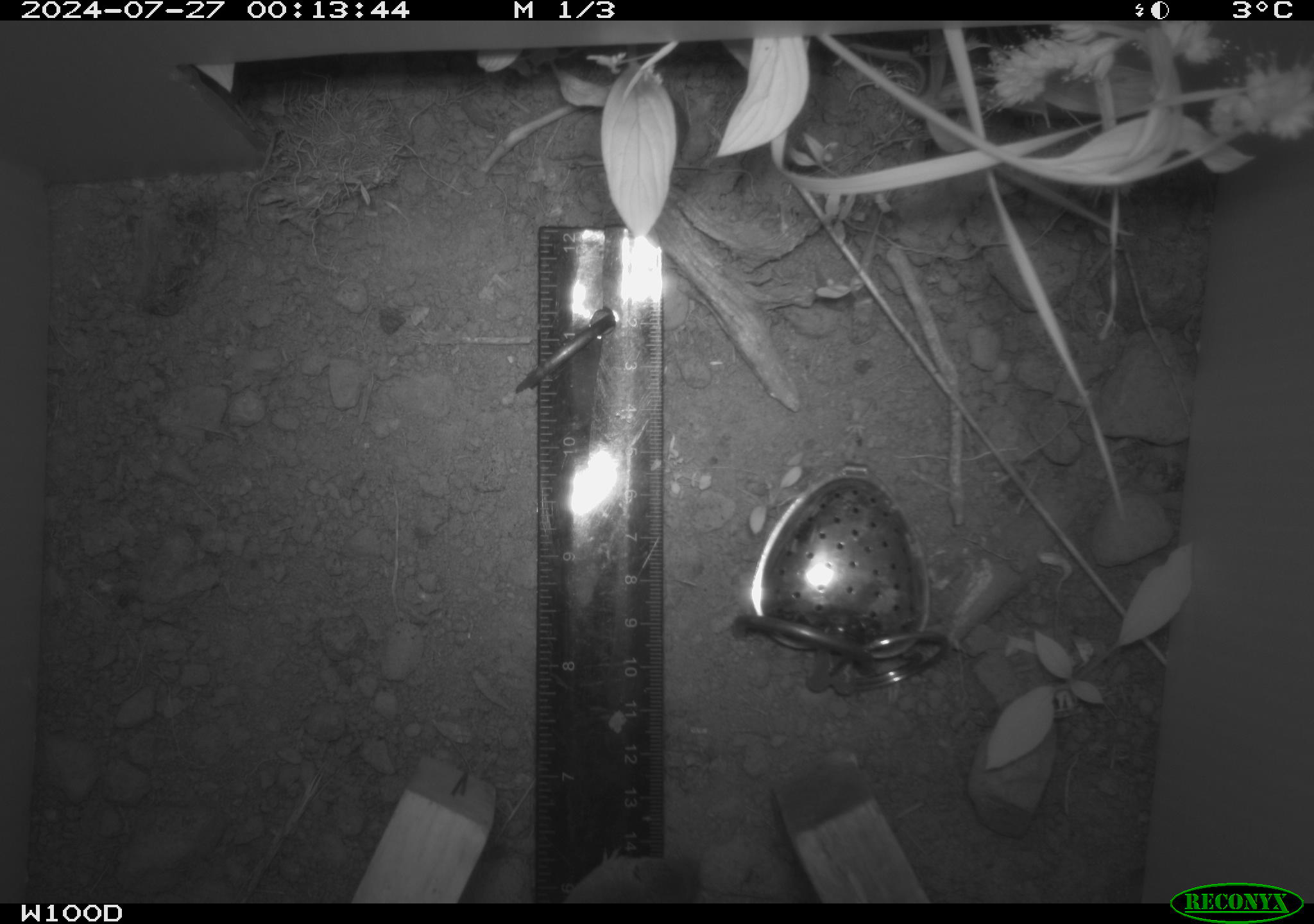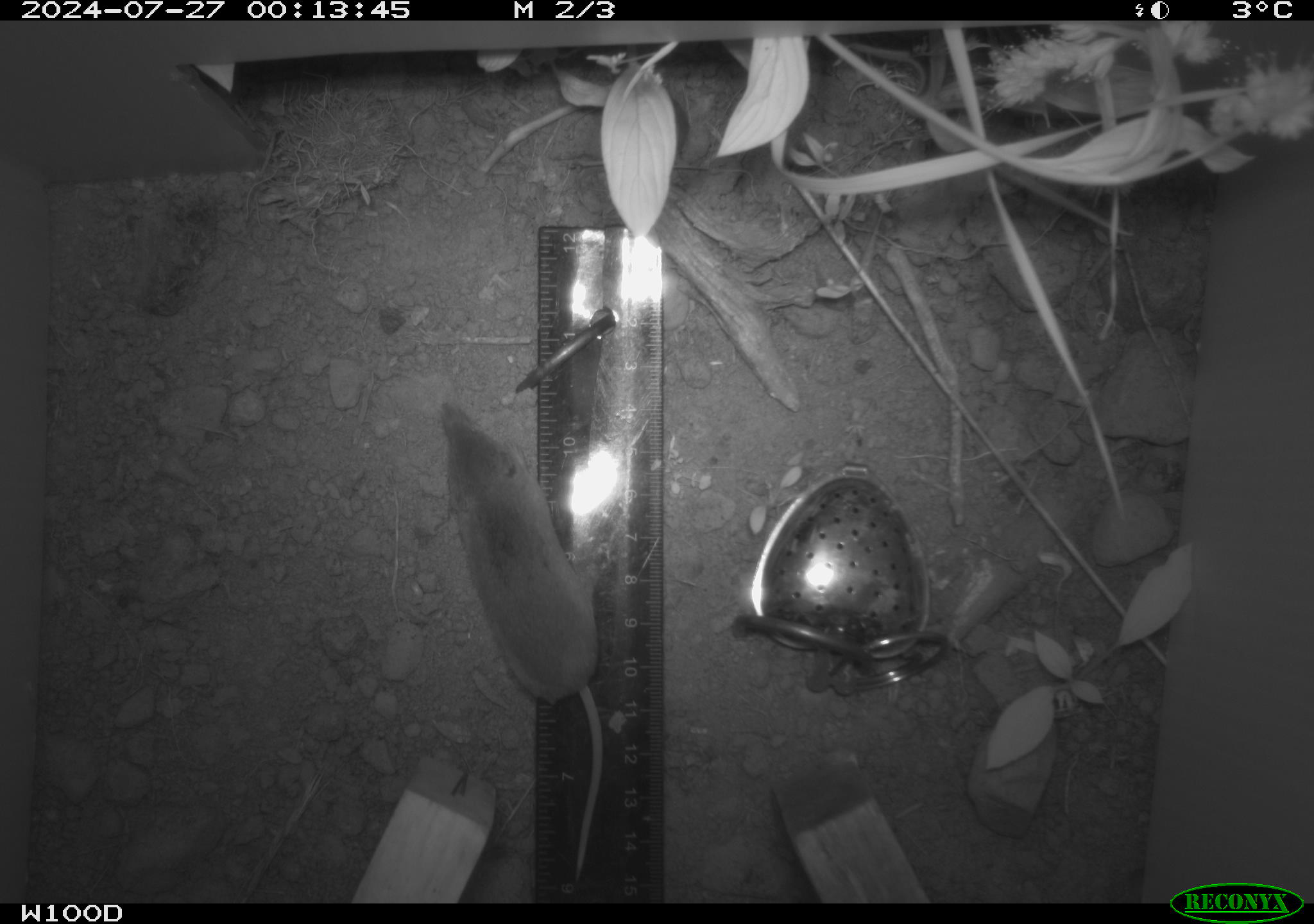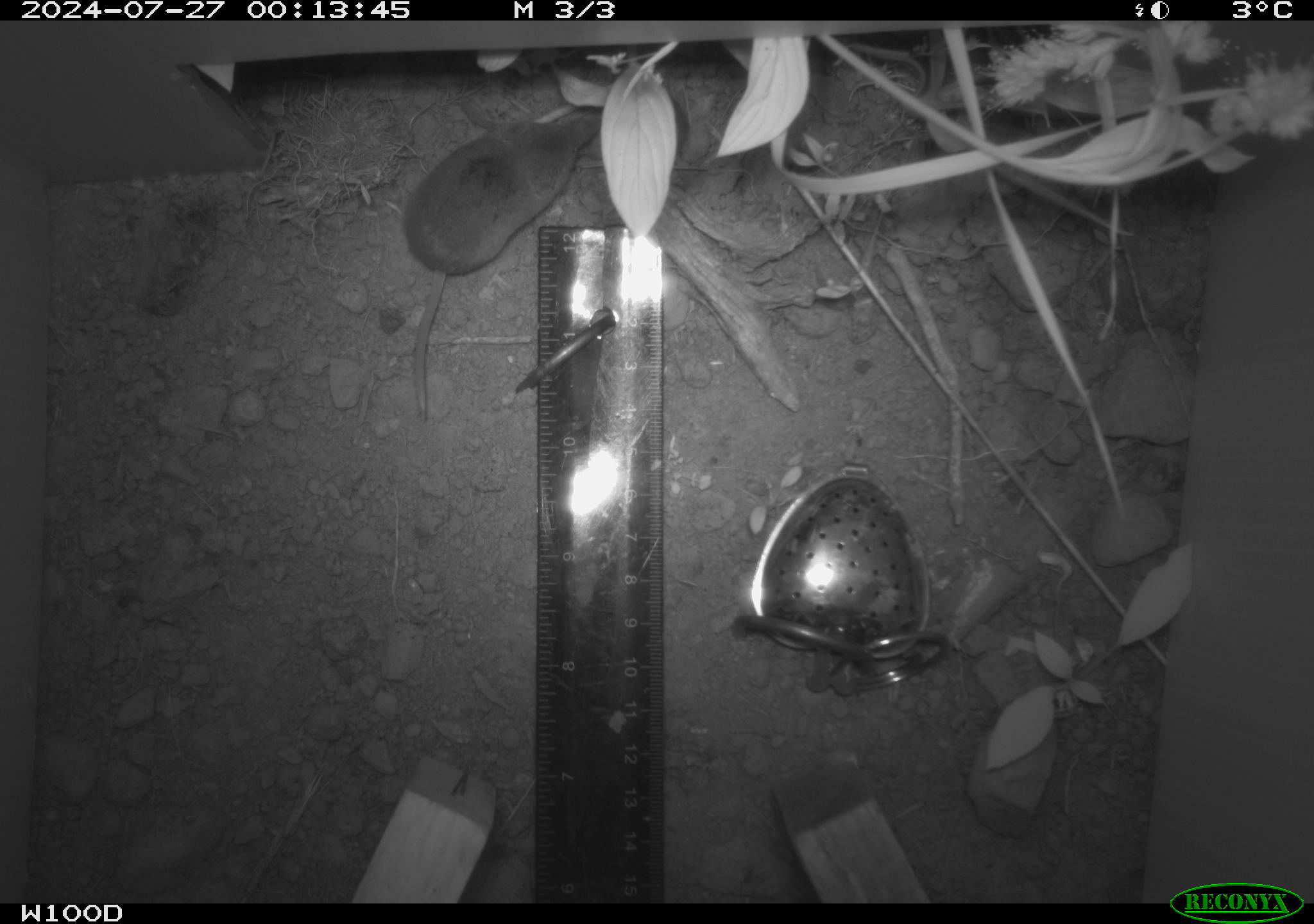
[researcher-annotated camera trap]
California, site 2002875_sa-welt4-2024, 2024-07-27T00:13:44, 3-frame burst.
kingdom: Animalia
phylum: Chordata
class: Mammalia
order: Eulipotyphla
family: Soricidae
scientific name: Soricidae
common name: shrews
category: soricidae family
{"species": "soricidae family (shrews) (Soricidae)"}